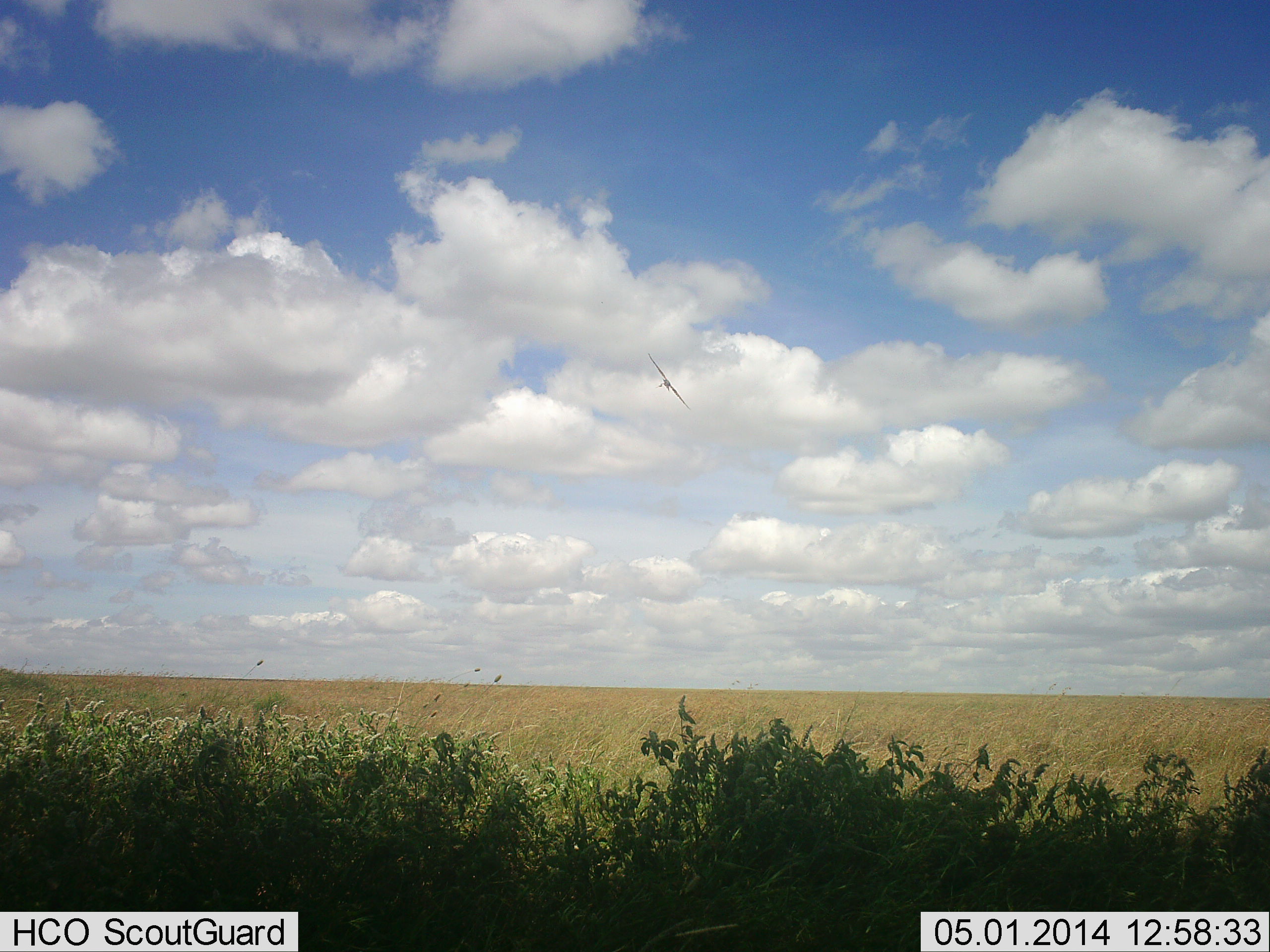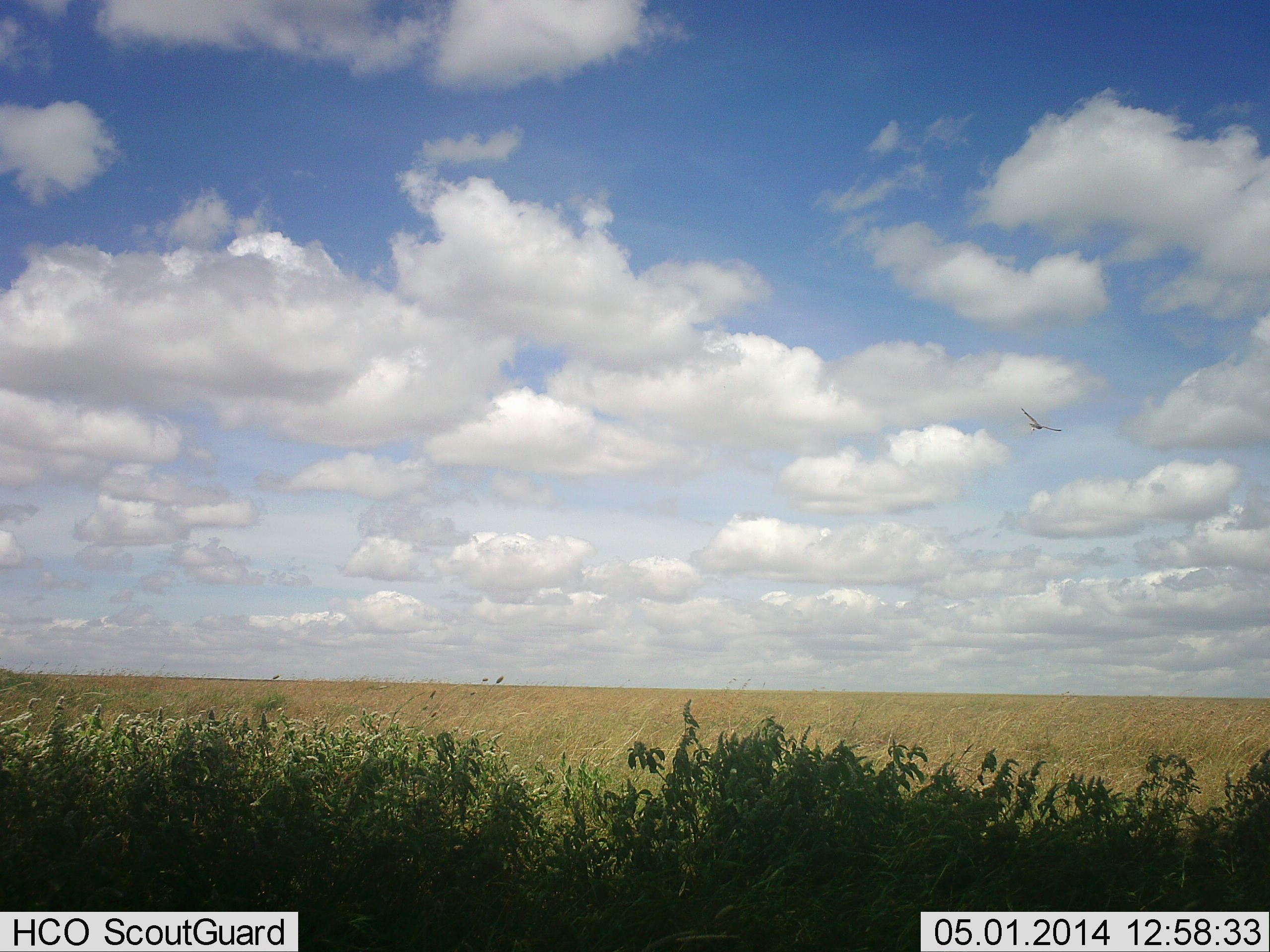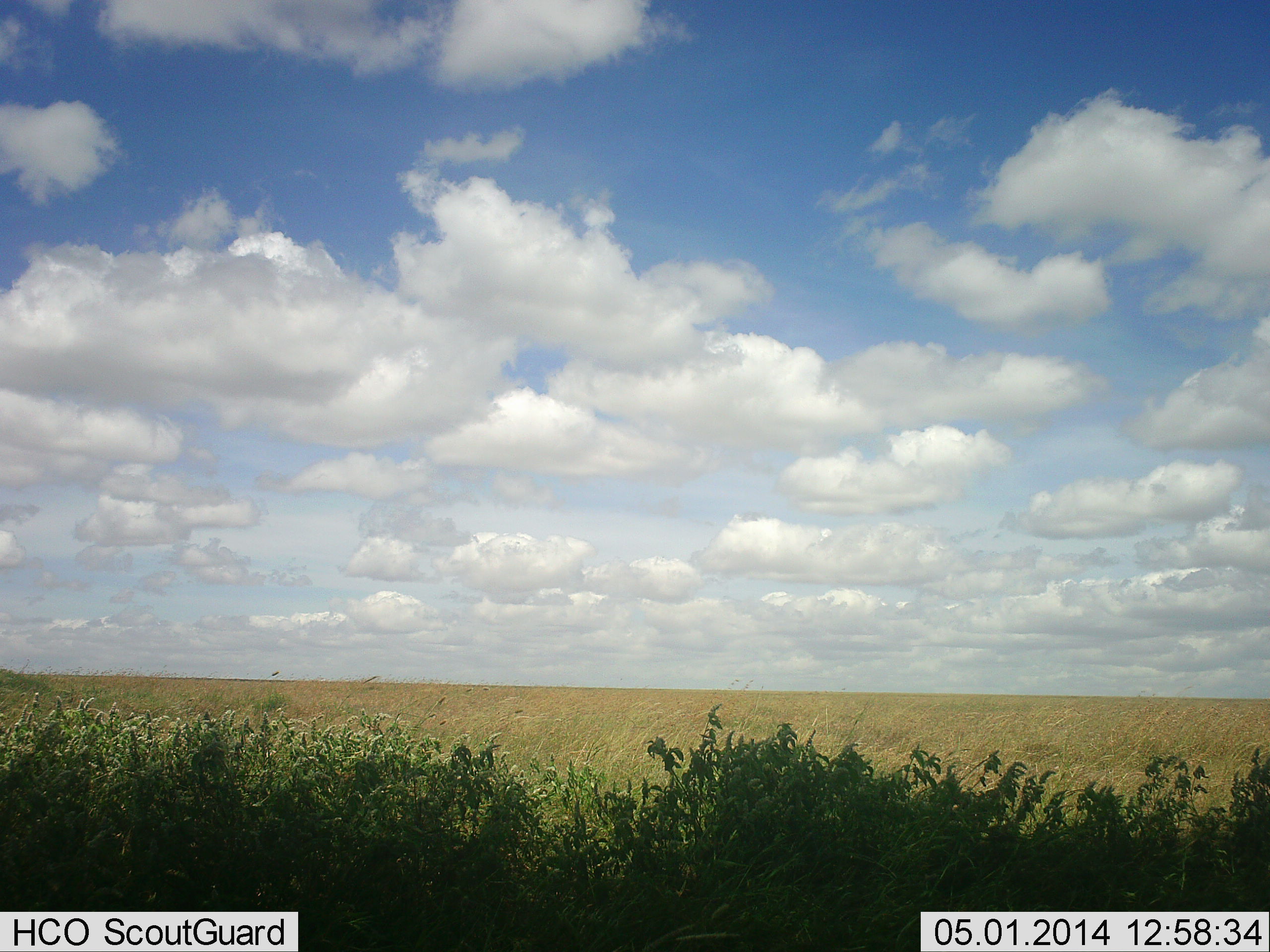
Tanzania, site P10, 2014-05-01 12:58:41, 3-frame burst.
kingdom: Animalia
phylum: Chordata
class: Aves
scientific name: Aves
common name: bird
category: otherbird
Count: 1.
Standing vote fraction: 0%.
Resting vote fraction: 0%.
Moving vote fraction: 100%.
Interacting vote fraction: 0%.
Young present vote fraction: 0%.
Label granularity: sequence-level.